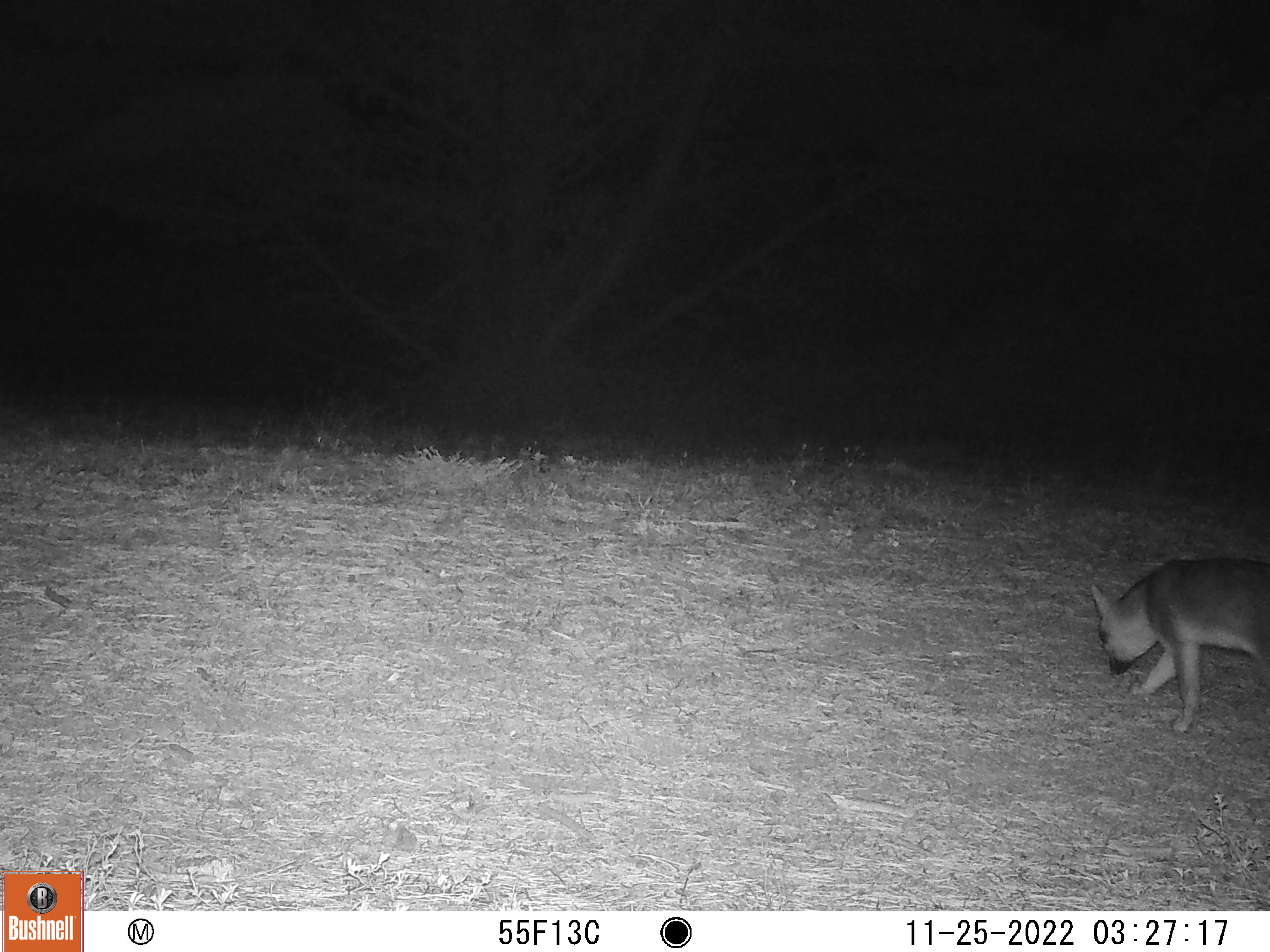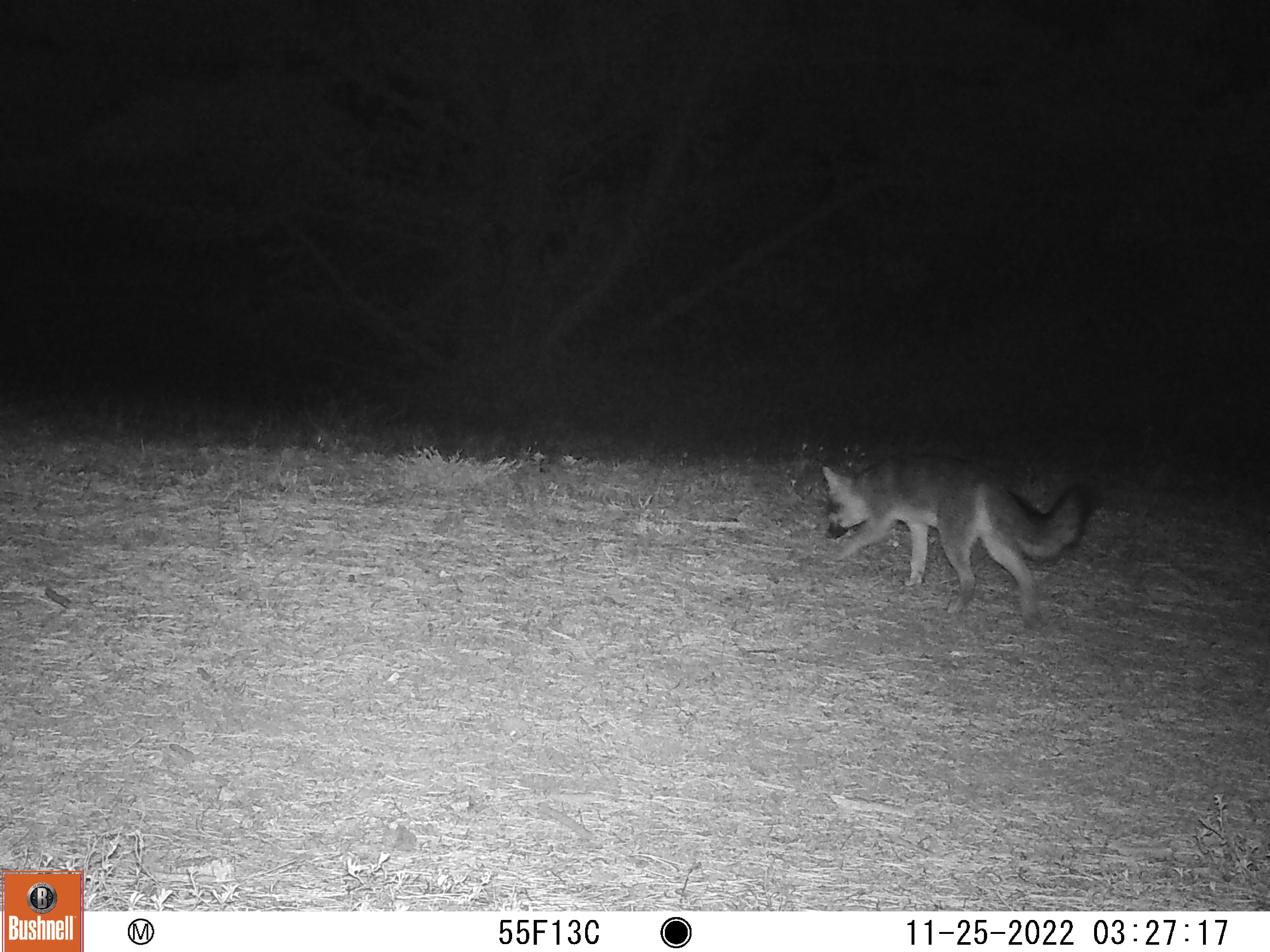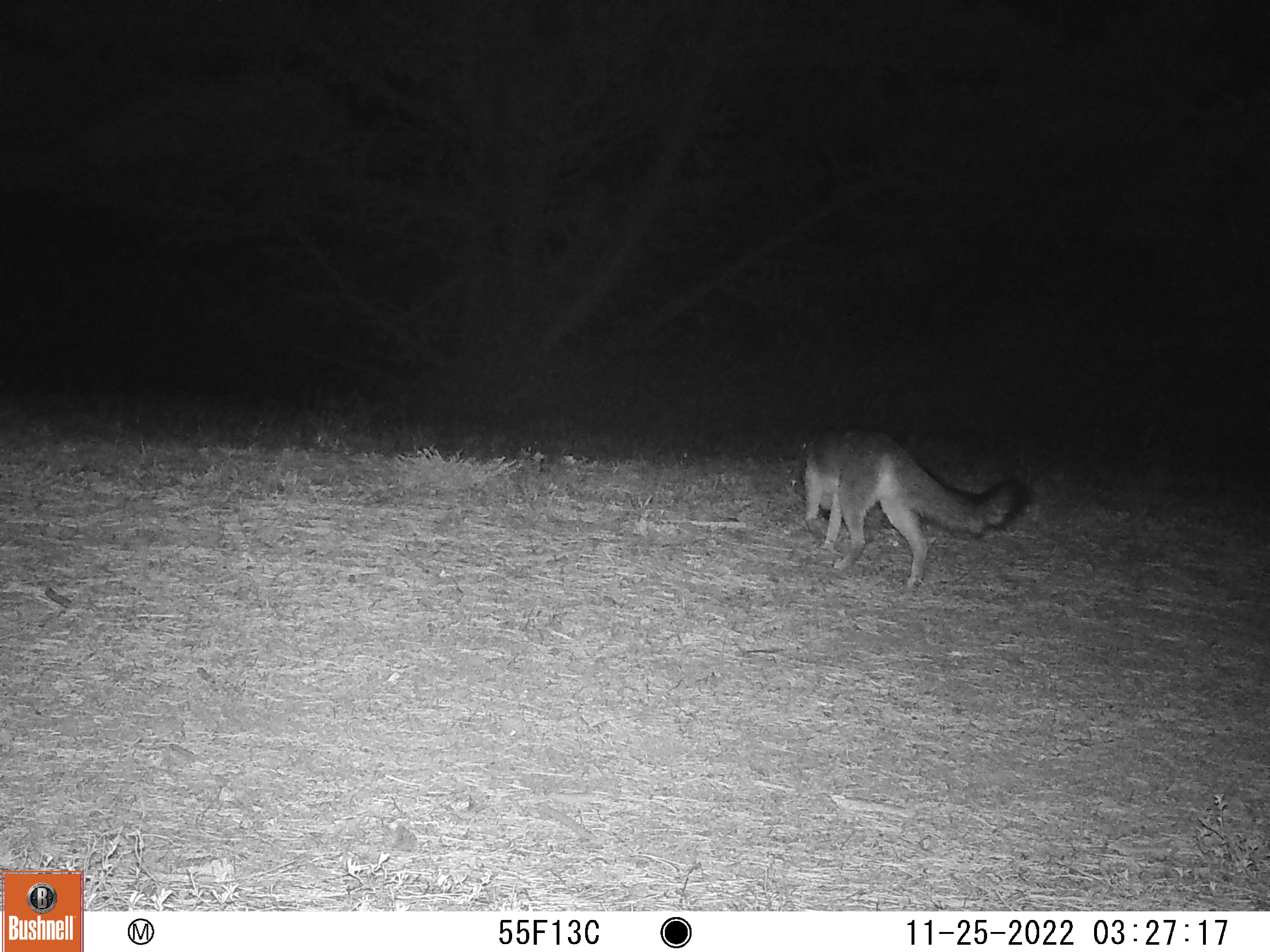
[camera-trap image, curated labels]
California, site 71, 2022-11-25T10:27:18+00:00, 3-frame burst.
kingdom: Animalia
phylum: Chordata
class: Mammalia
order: Carnivora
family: Canidae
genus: Urocyon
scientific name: Urocyon cinereoargenteus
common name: gray fox